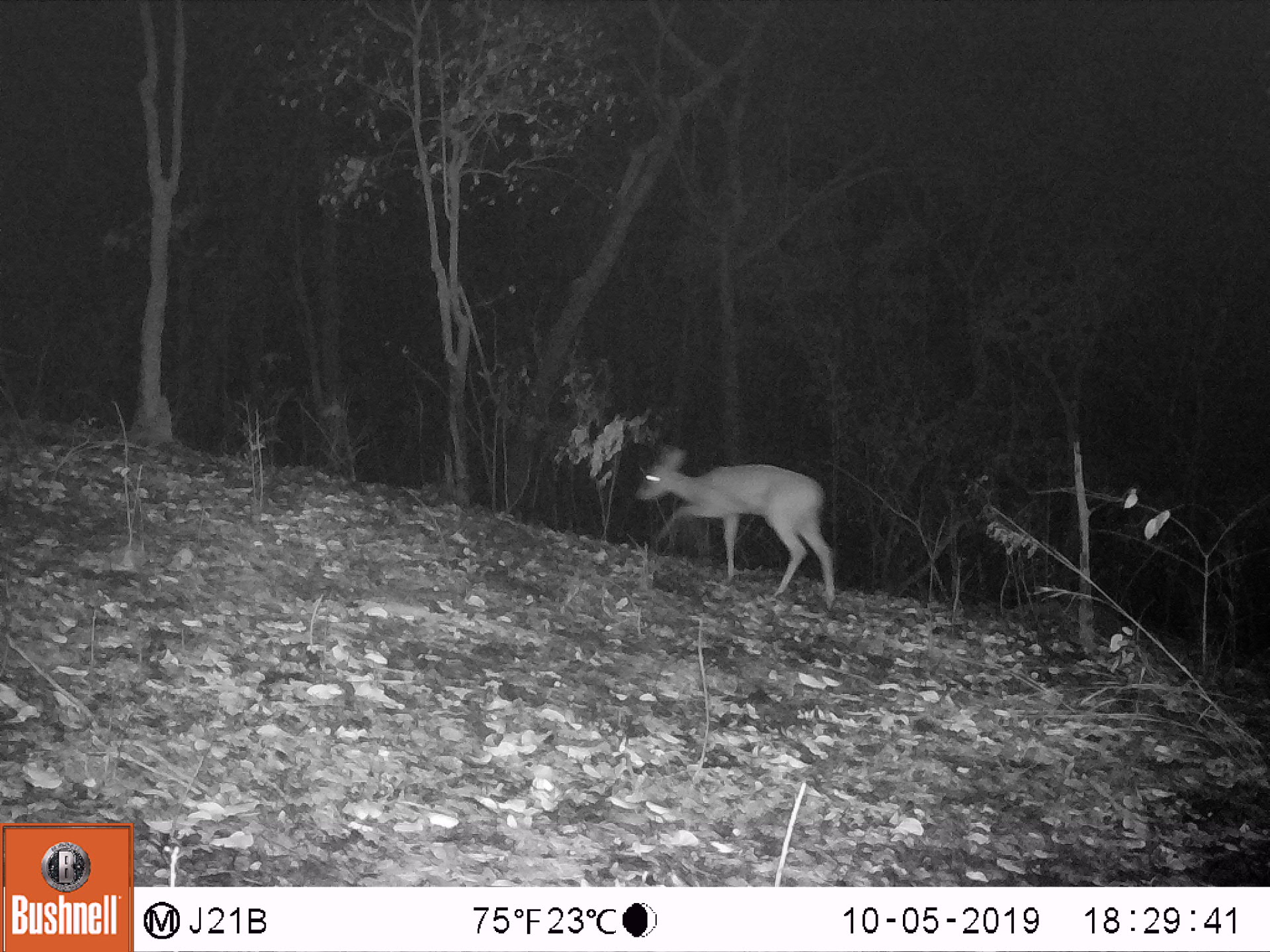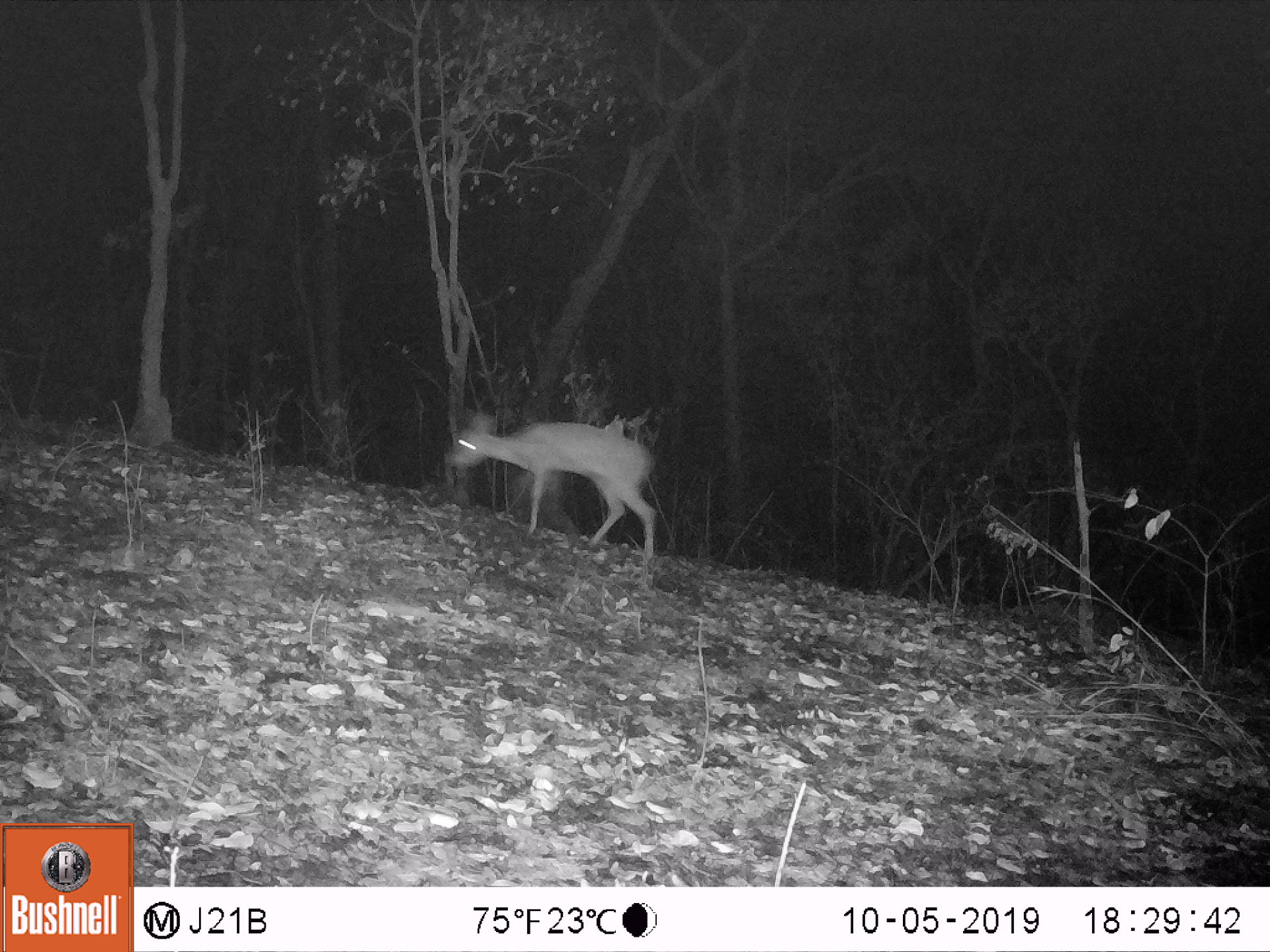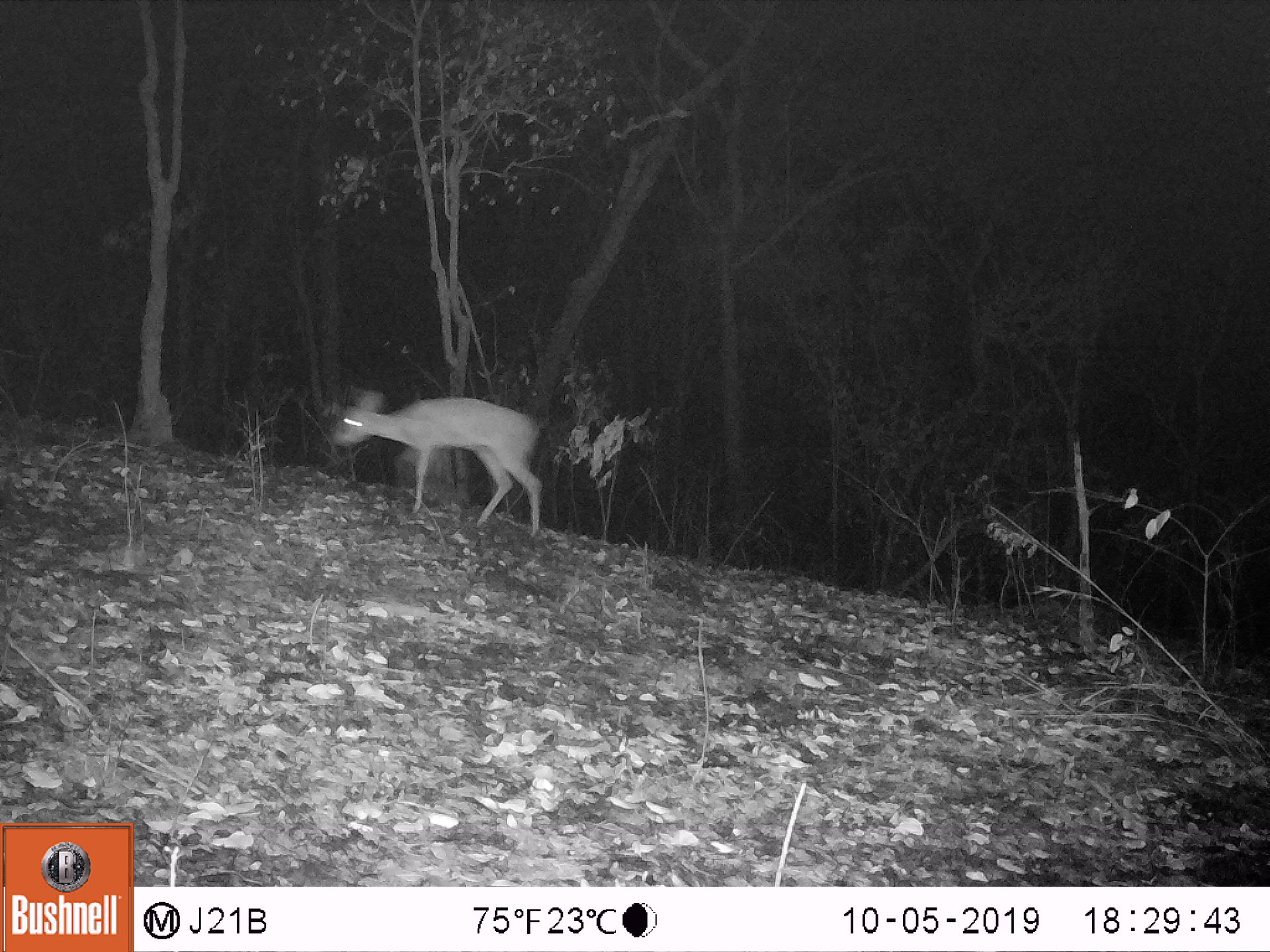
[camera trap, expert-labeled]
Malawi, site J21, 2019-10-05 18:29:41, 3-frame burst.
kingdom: Animalia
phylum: Chordata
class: Mammalia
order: Artiodactyla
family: Bovidae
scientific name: Antilopinae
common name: small antelope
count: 1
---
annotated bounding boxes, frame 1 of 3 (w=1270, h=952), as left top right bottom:
small antelope: 639 444 833 604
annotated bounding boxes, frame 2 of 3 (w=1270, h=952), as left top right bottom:
small antelope: 448 413 655 555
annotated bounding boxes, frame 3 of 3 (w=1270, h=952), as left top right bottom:
small antelope: 334 388 542 532